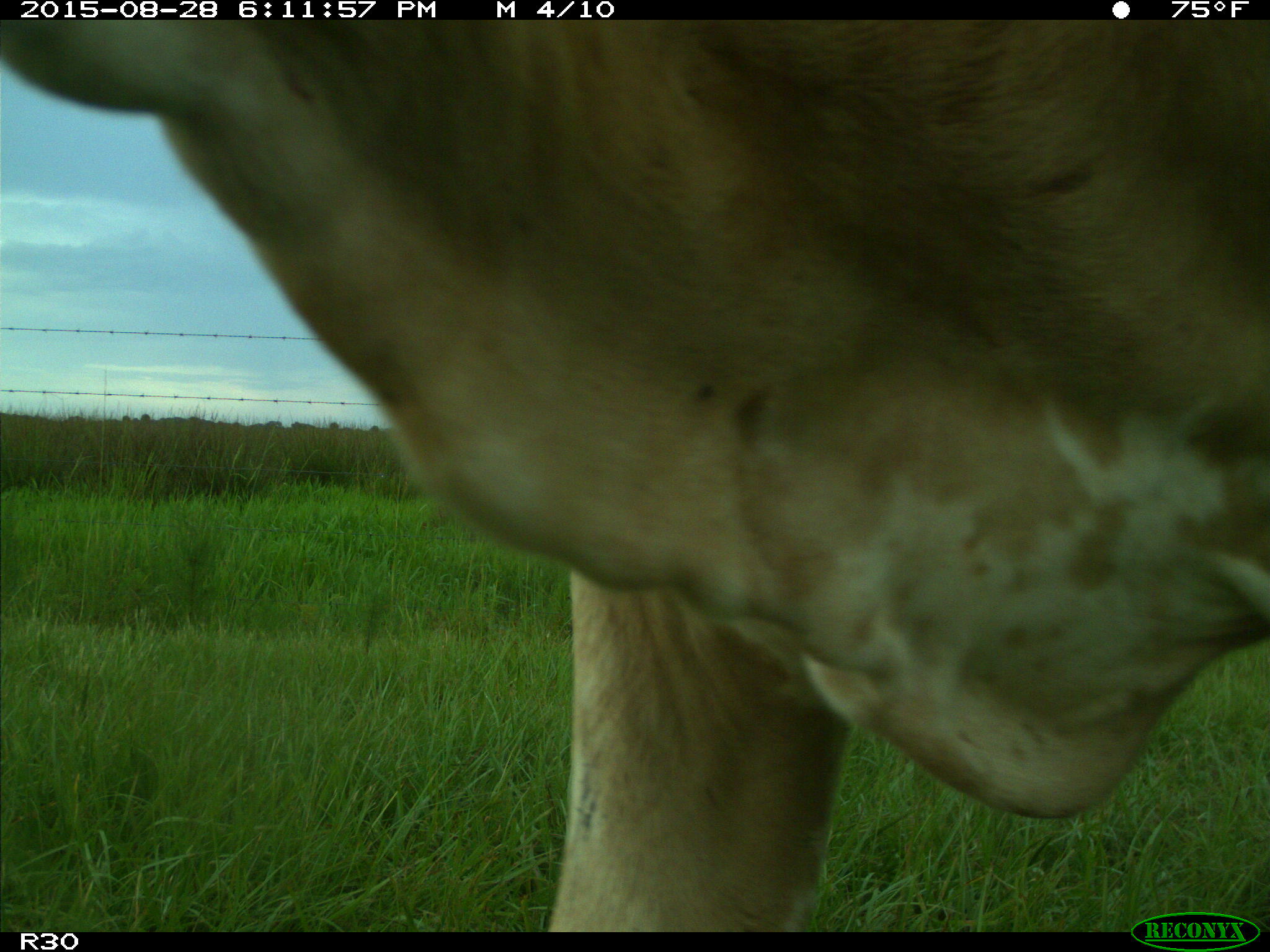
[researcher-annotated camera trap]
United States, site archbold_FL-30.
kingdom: Animalia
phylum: Chordata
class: Mammalia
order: Artiodactyla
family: Bovidae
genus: Bos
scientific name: Bos taurus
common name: domestic cow